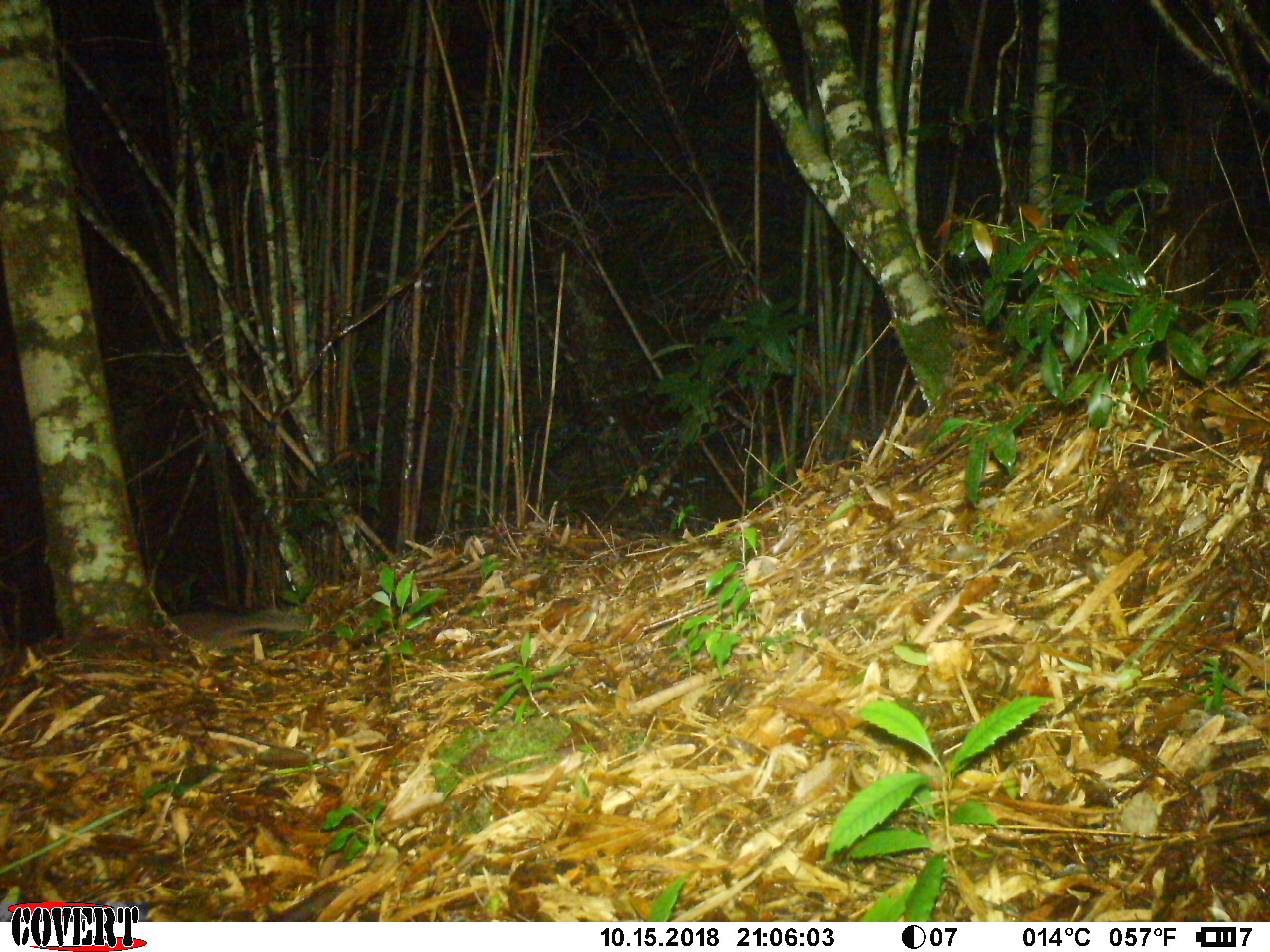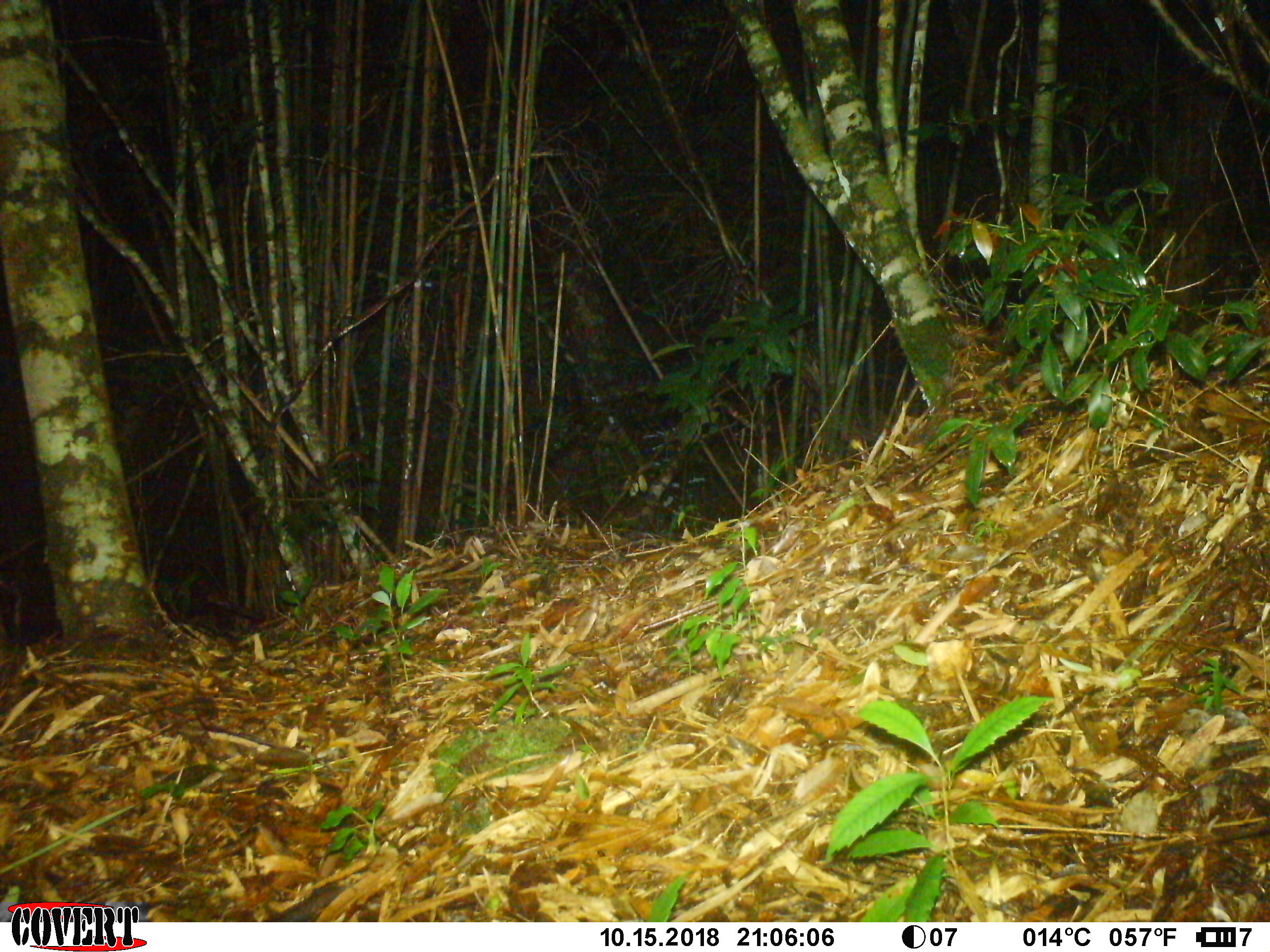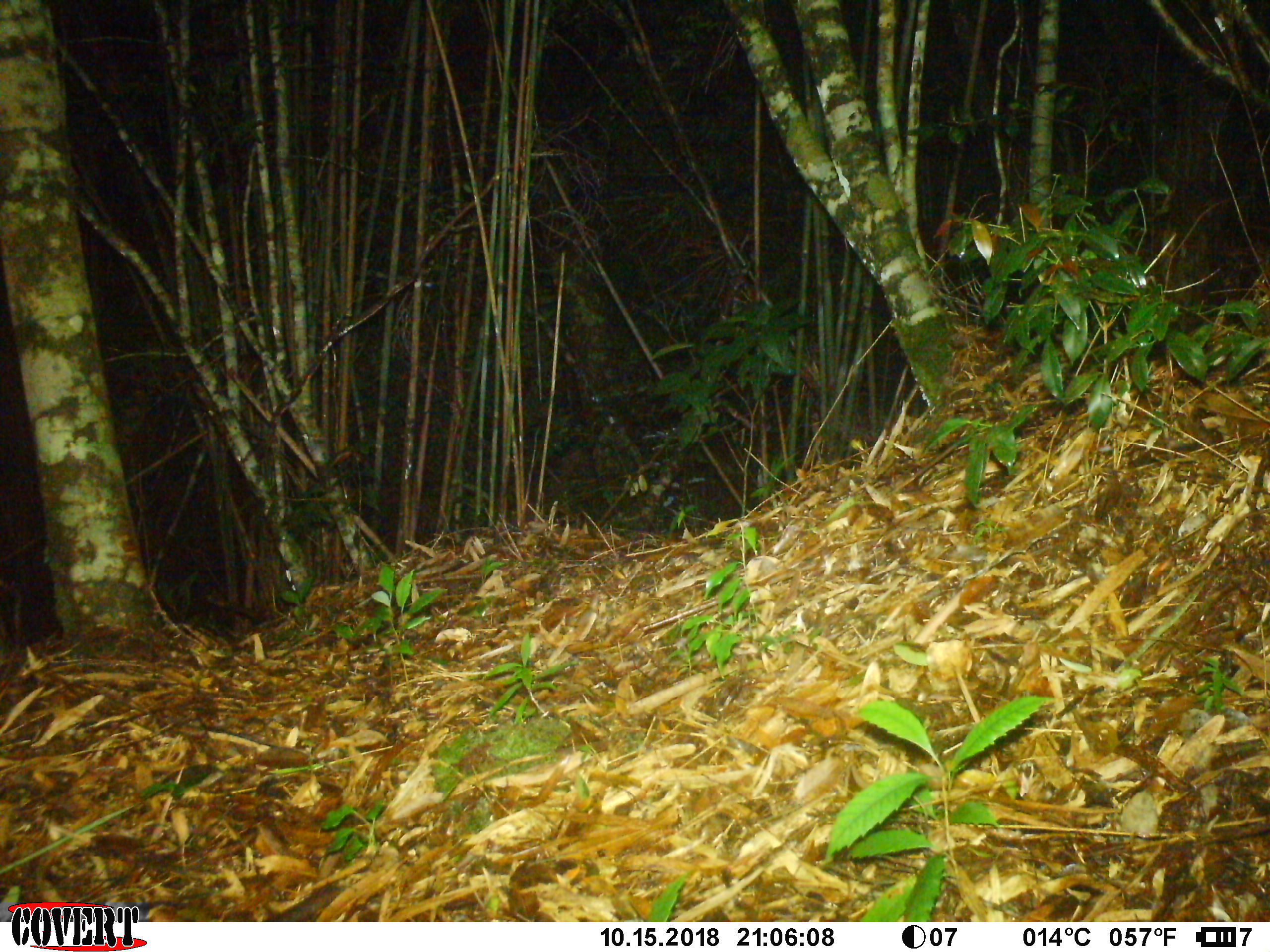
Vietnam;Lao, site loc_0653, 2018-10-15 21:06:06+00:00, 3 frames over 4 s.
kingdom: Animalia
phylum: Chordata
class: Mammalia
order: Carnivora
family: Mustelidae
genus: Melogale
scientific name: Melogale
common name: ferret badger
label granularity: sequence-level